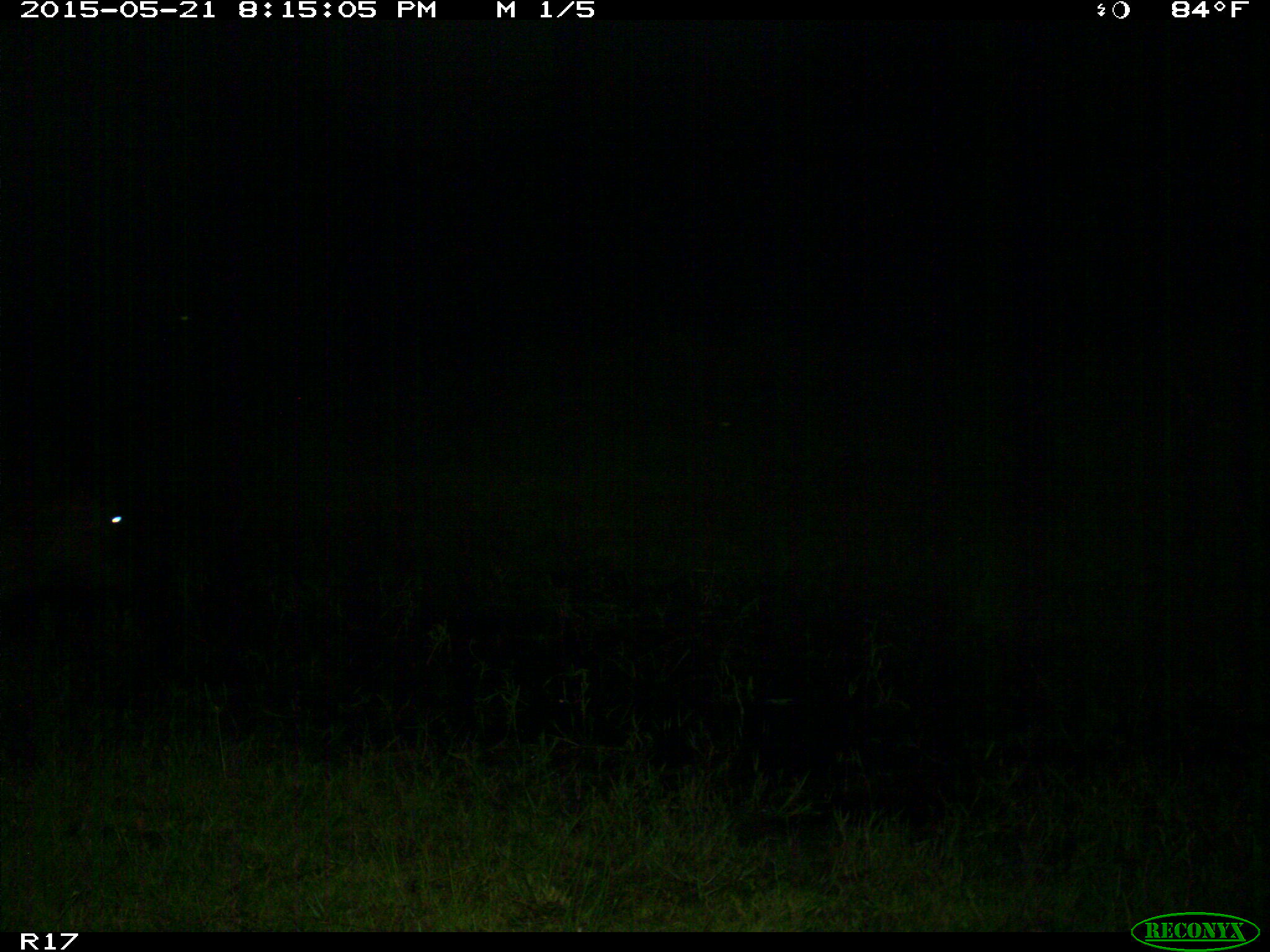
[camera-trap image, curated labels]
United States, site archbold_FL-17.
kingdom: Animalia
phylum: Chordata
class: Mammalia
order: Artiodactyla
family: Bovidae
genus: Bos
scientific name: Bos taurus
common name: domestic cow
Bos taurus (domestic cow).